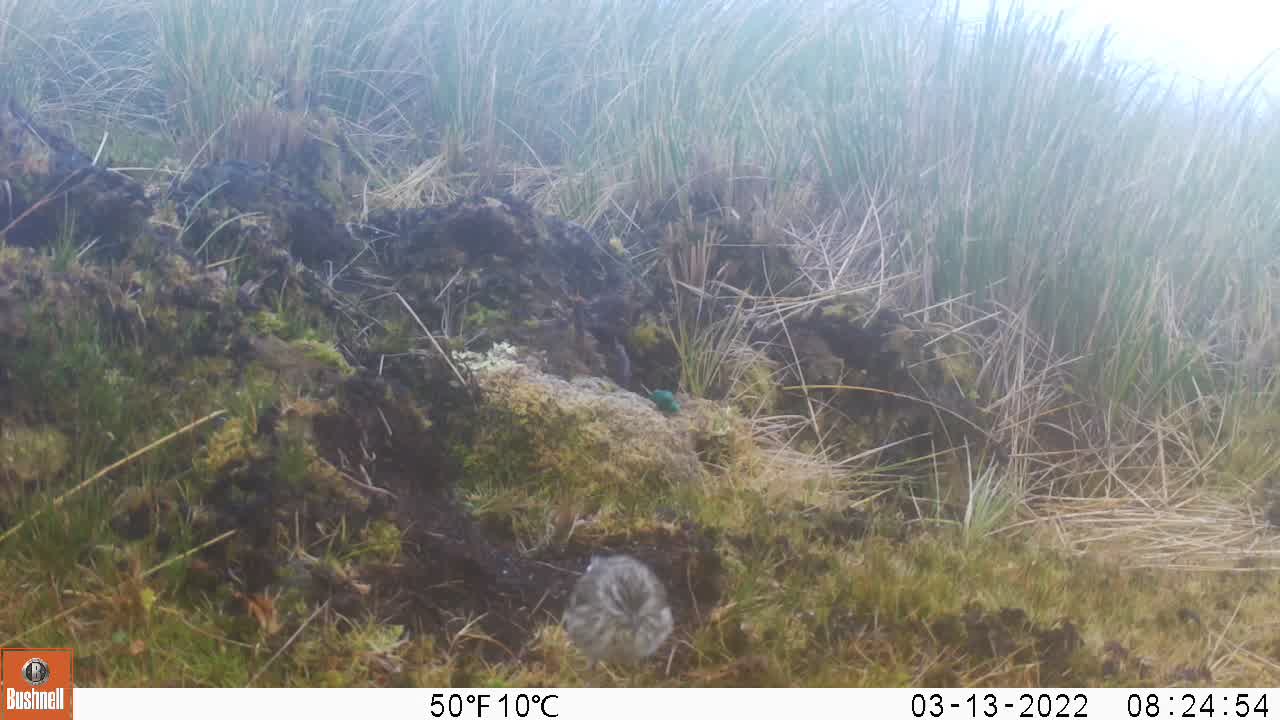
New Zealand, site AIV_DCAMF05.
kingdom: Animalia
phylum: Chordata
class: Aves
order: Passeriformes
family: Motacillidae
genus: Anthus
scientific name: Anthus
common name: pipit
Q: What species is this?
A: Pipit (Anthus).